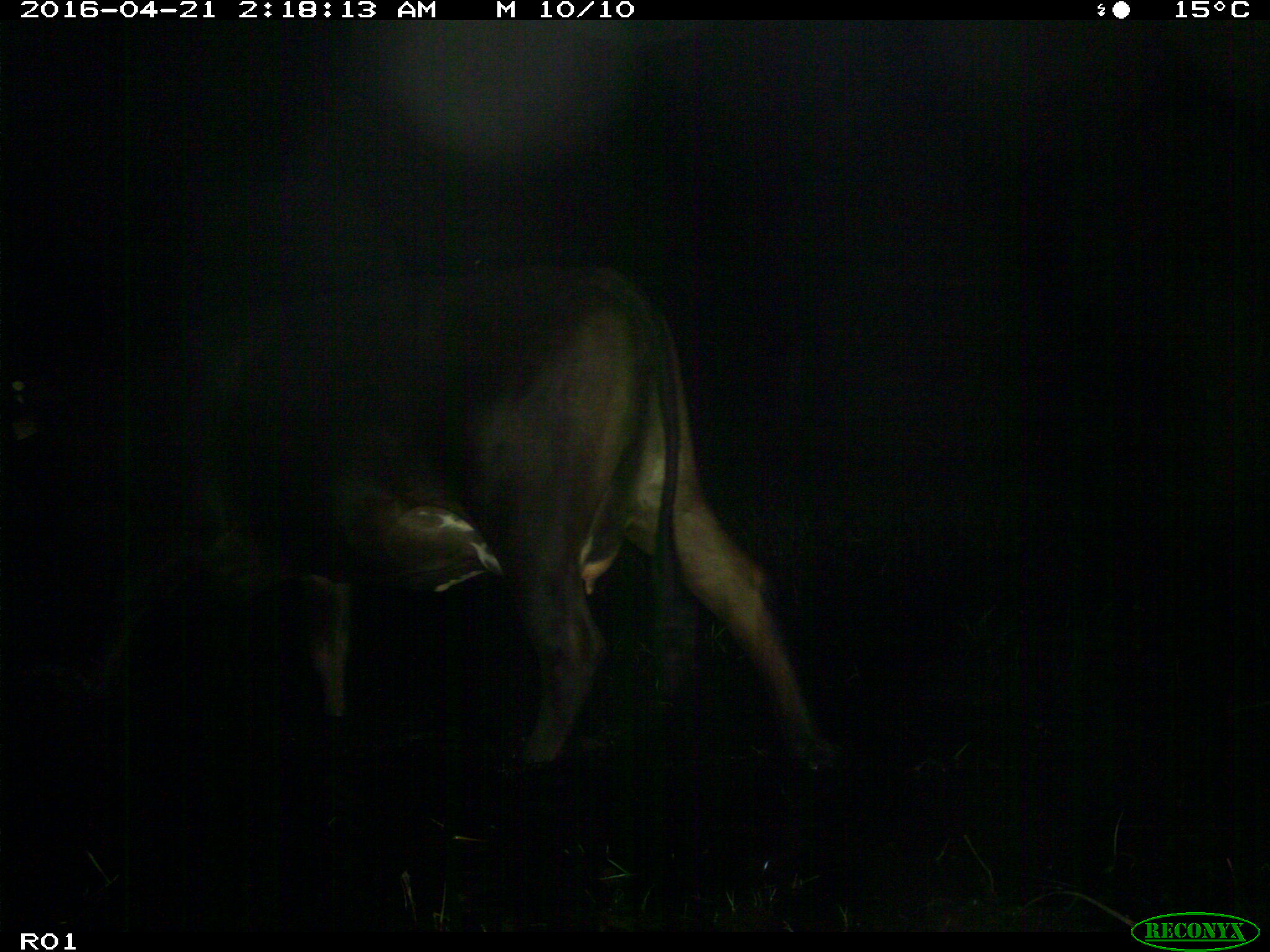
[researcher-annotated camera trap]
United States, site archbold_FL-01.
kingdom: Animalia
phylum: Chordata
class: Mammalia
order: Artiodactyla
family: Bovidae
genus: Bos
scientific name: Bos taurus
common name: domestic cow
Bos taurus (domestic cow).